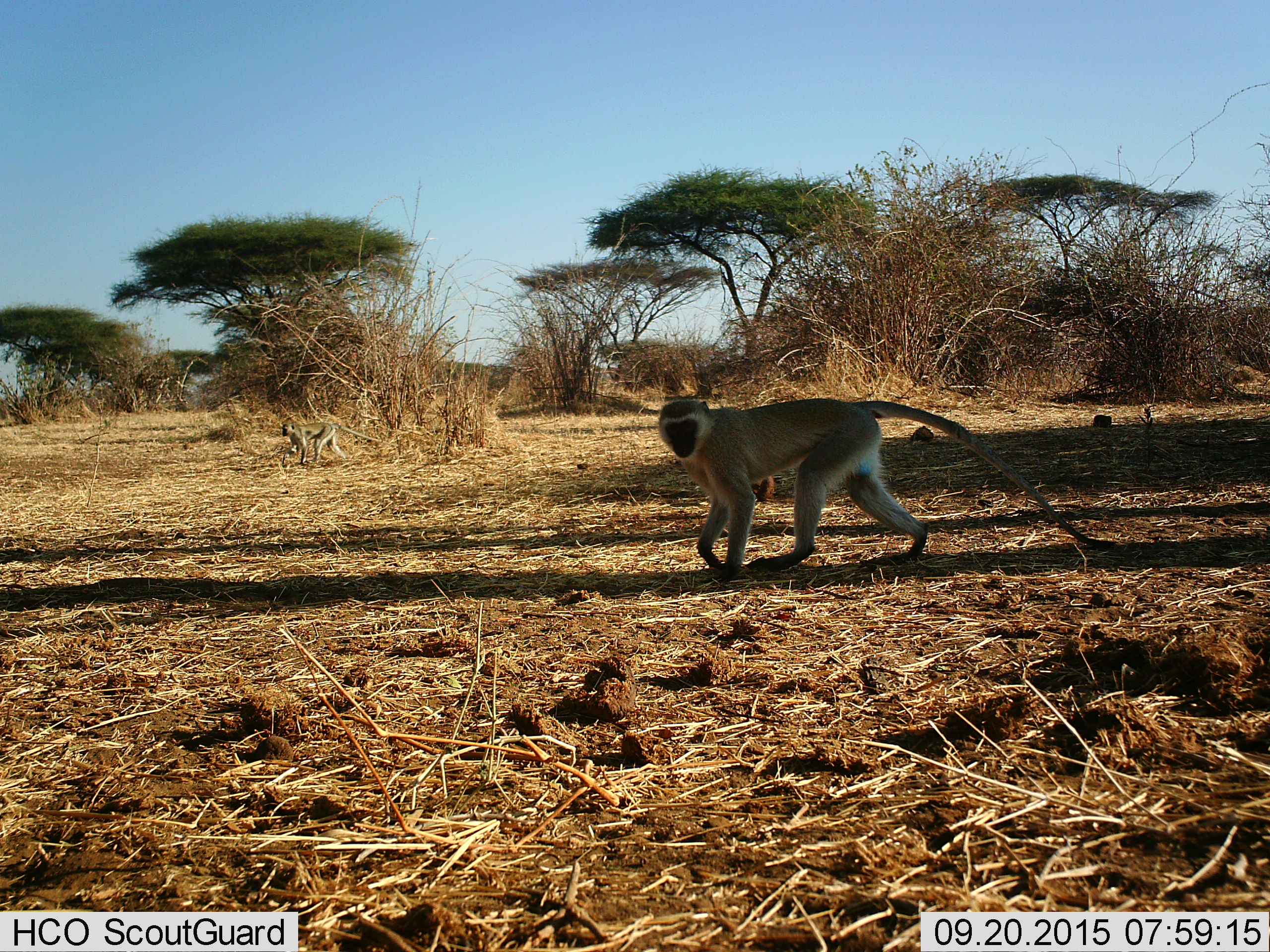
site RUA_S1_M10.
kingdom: Animalia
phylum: Chordata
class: Mammalia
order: Primates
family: Cercopithecidae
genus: Chlorocebus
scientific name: Chlorocebus pygerythrus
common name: vervet monkey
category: monkeyvervet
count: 2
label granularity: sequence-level